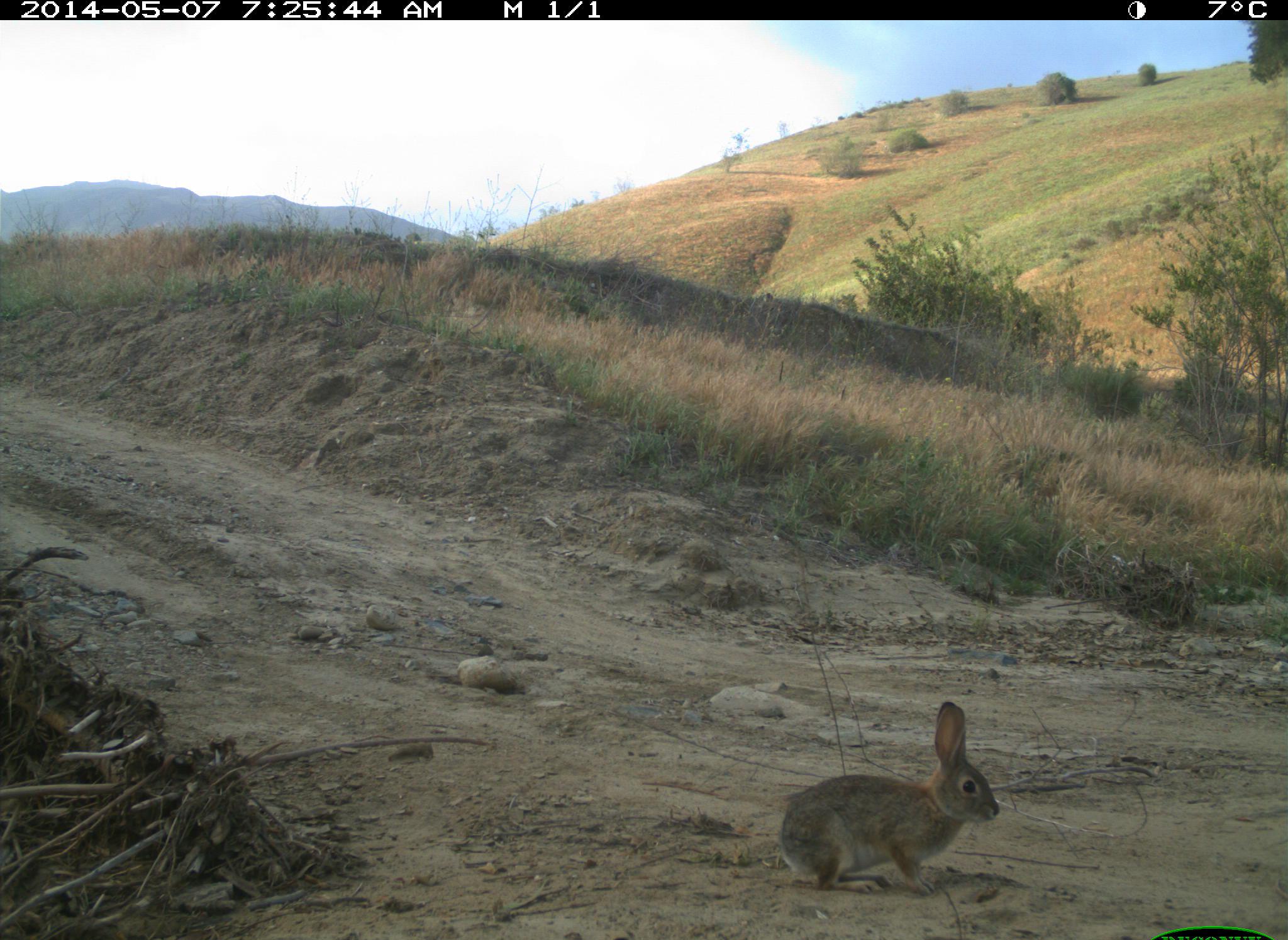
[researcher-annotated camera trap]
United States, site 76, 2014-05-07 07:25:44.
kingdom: Animalia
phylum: Chordata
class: Mammalia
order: Lagomorpha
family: Leporidae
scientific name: Leporidae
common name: rabbits and hares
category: rabbit